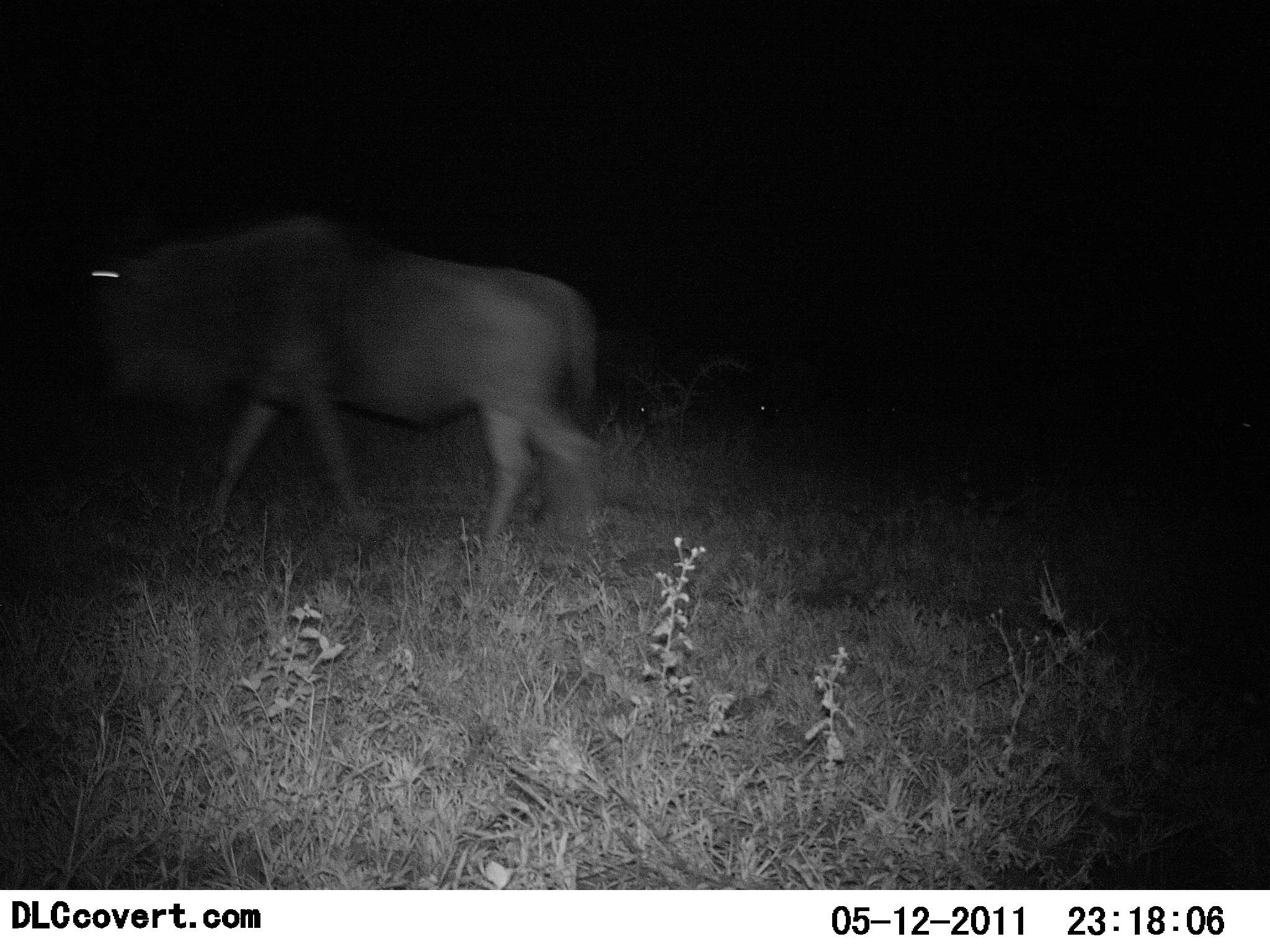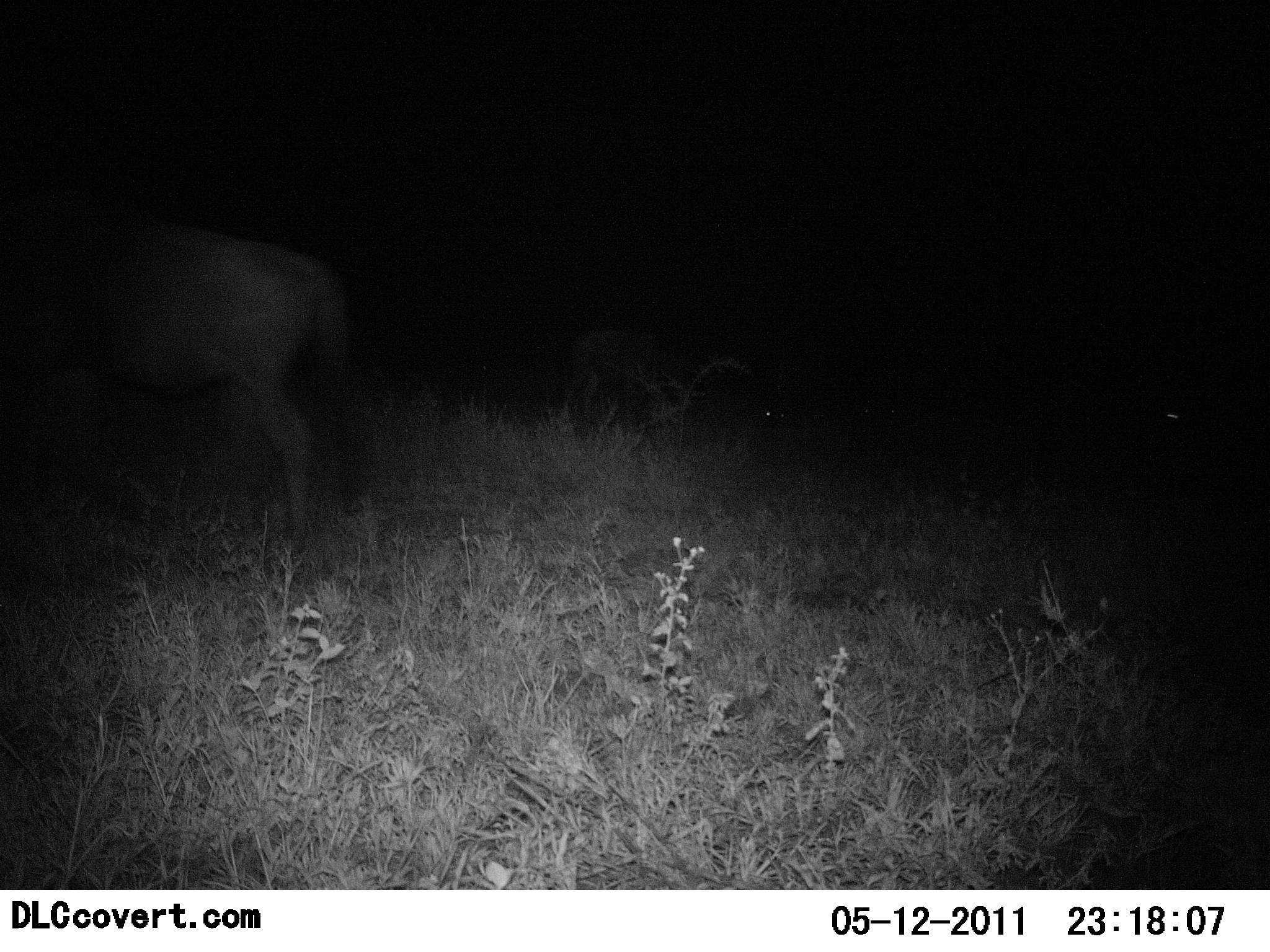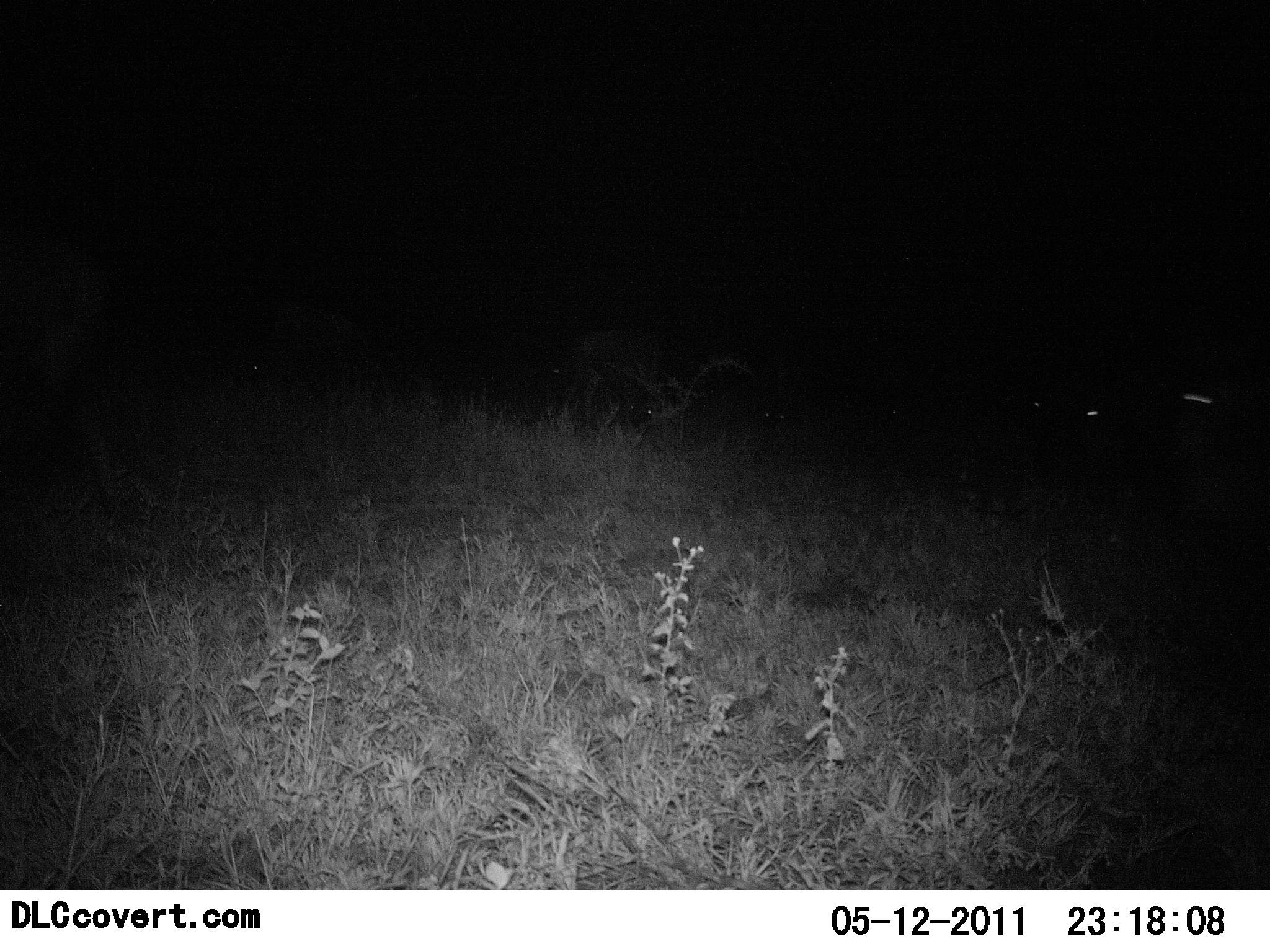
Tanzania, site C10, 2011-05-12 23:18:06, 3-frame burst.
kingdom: Animalia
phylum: Chordata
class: Mammalia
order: Artiodactyla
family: Bovidae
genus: Connochaetes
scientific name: Connochaetes taurinus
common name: blue wildebeest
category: wildebeest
Wildebeest (blue wildebeest) (Connochaetes taurinus), count 1. Behavior (volunteer vote fractions): standing 0%, resting 0%, moving 100%, interacting 8%. Young present (vote fraction): 0%. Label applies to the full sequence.